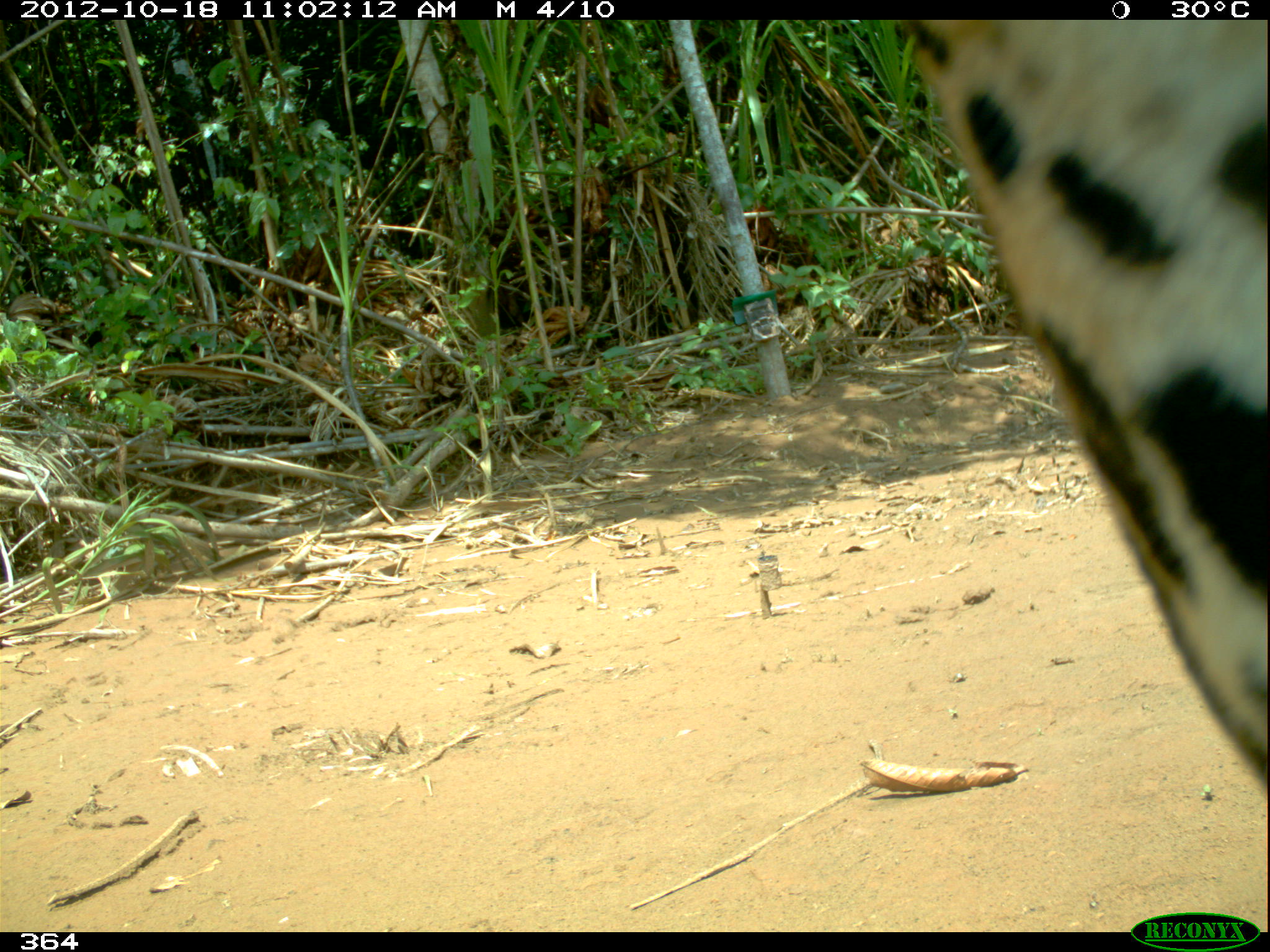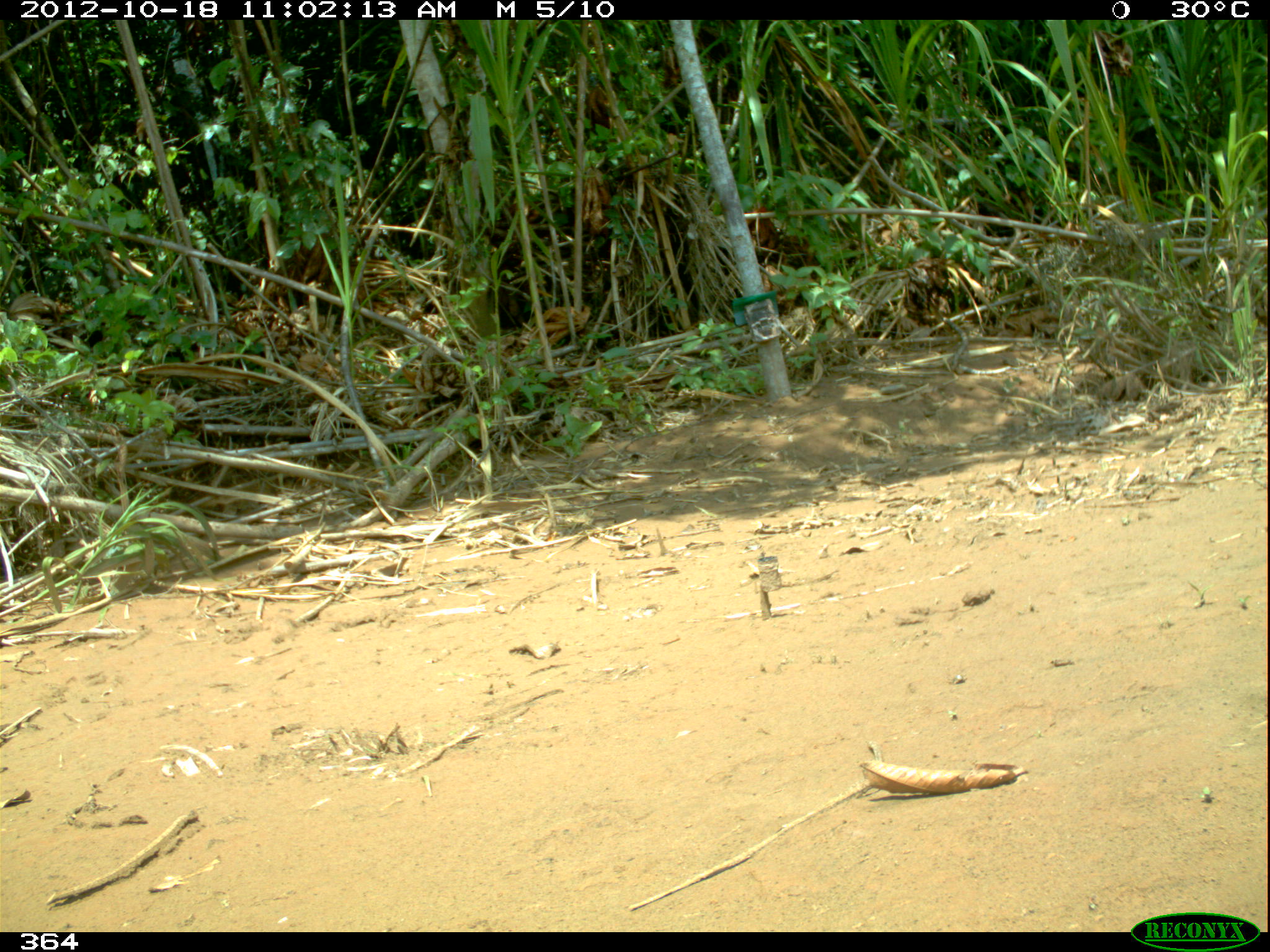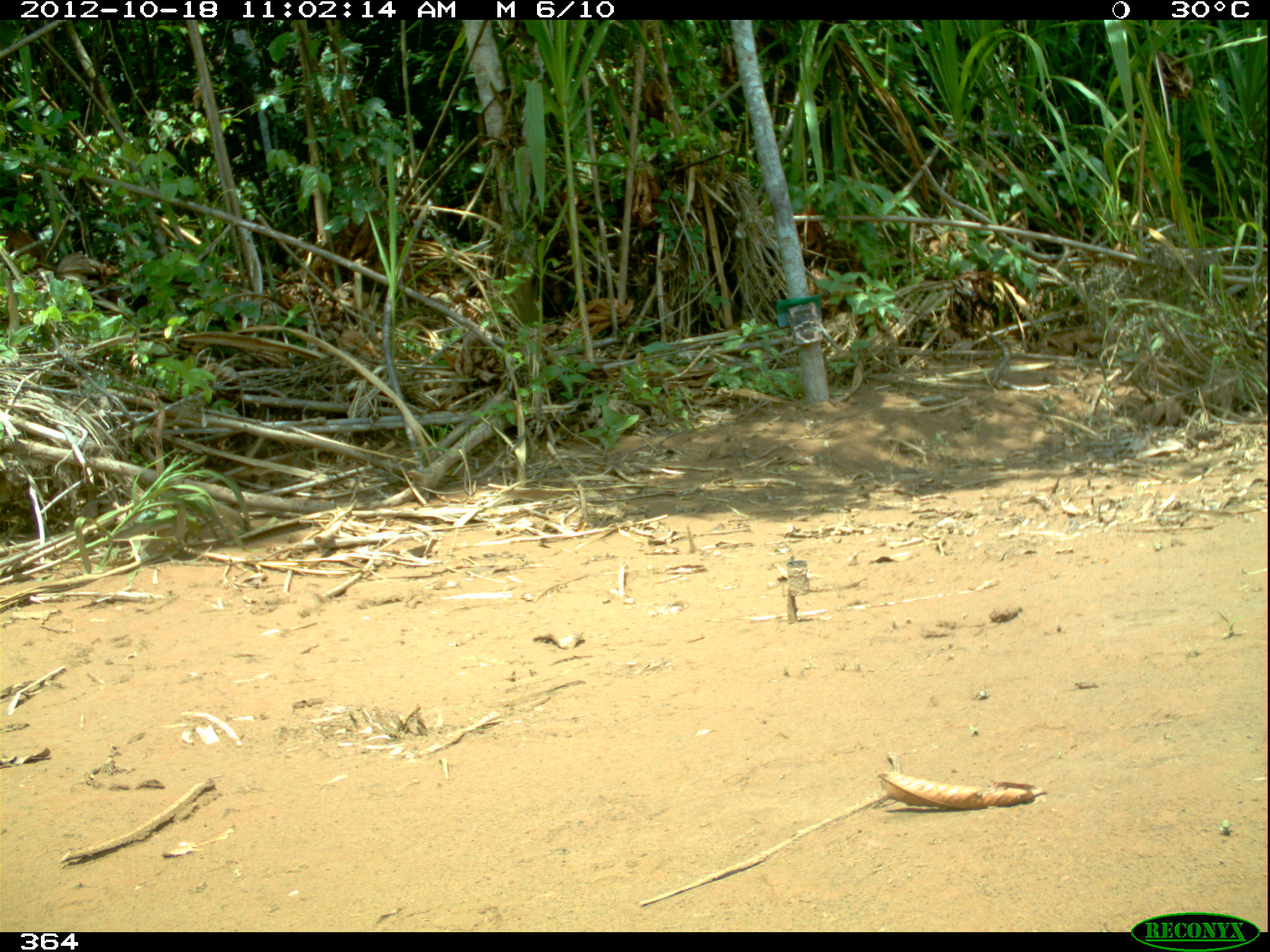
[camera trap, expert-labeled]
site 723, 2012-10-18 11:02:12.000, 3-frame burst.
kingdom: Animalia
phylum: Chordata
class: Mammalia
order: Carnivora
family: Felidae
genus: Panthera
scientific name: Panthera onca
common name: jaguar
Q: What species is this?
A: Panthera onca (jaguar).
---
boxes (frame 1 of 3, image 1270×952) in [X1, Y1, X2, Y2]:
panthera onca: [902, 19, 1264, 790]